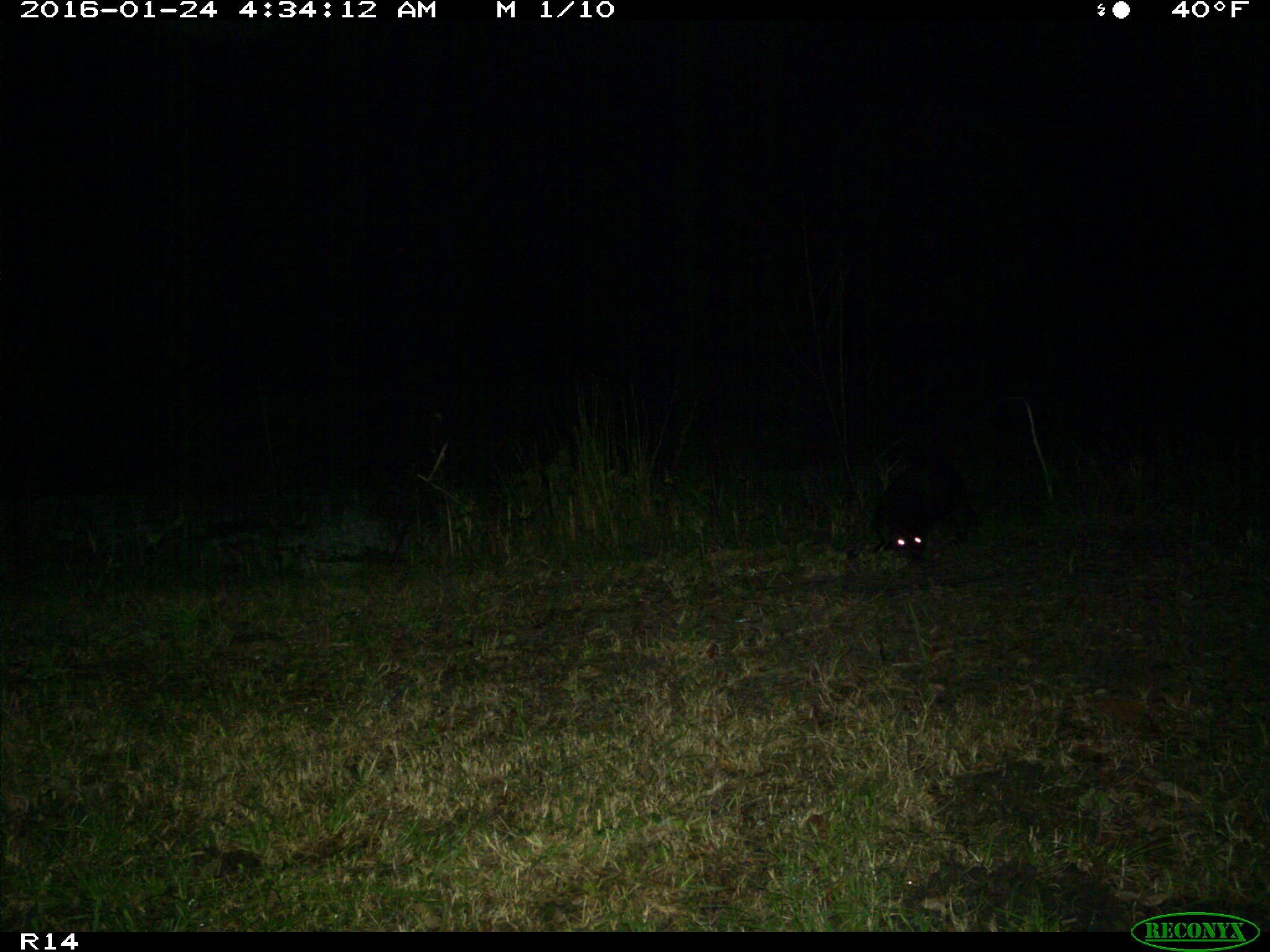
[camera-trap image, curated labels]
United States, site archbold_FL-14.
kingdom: Animalia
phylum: Chordata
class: Mammalia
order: Carnivora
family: Mustelidae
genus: Lontra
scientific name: Lontra canadensis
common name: north american river otter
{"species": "Lontra canadensis (north american river otter)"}